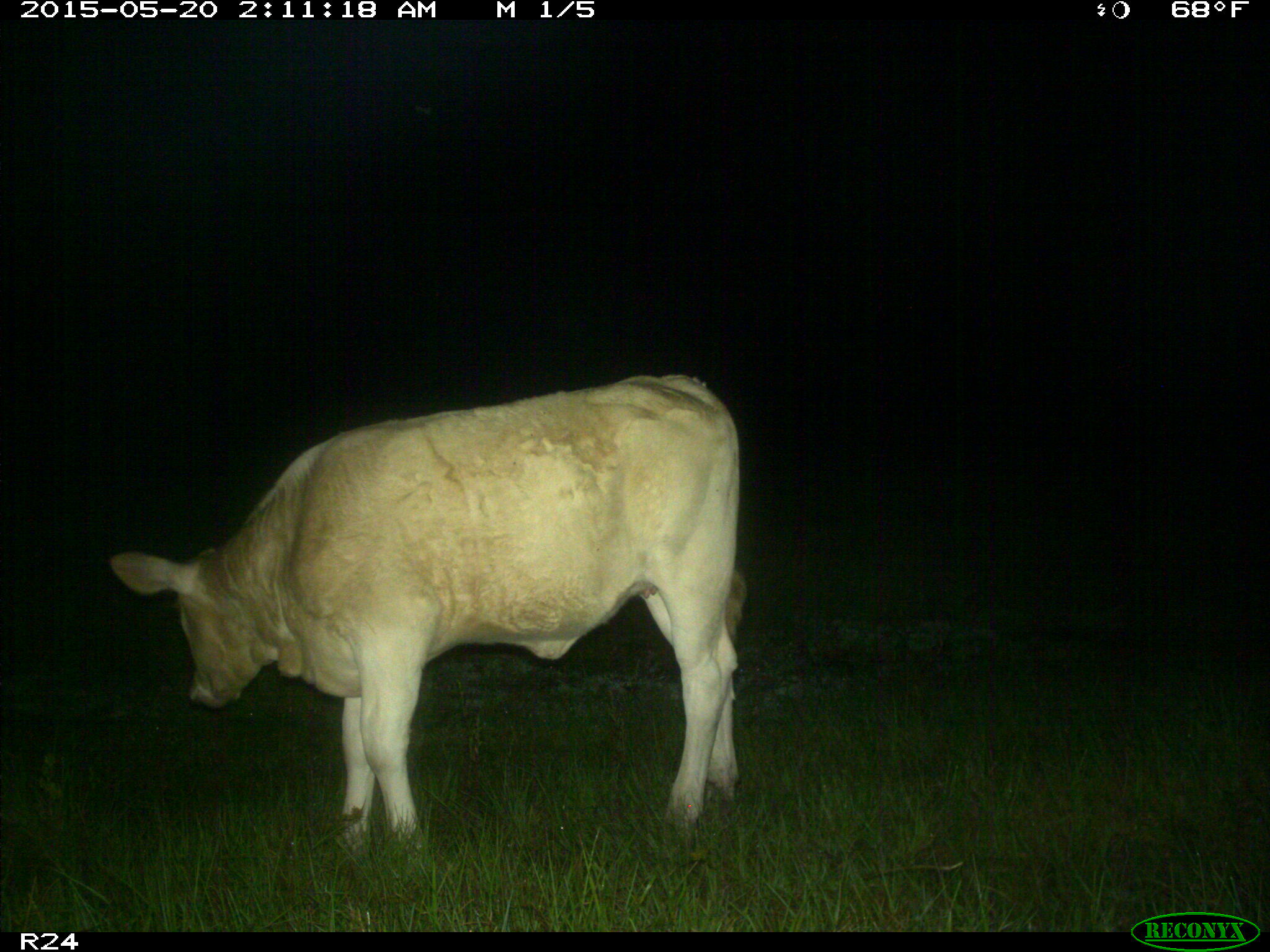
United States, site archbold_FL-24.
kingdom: Animalia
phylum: Chordata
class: Mammalia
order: Artiodactyla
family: Bovidae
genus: Bos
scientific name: Bos taurus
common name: domestic cow